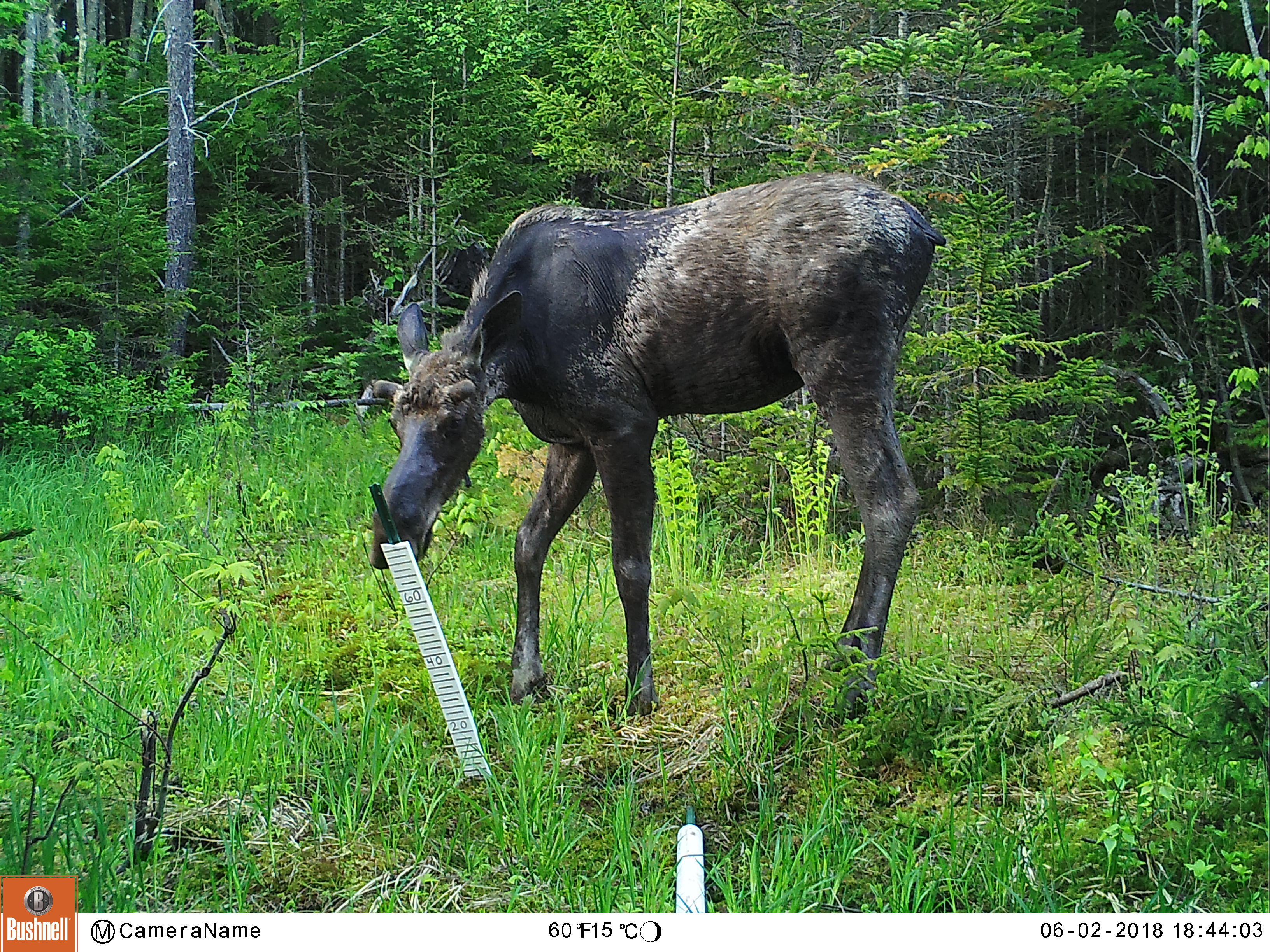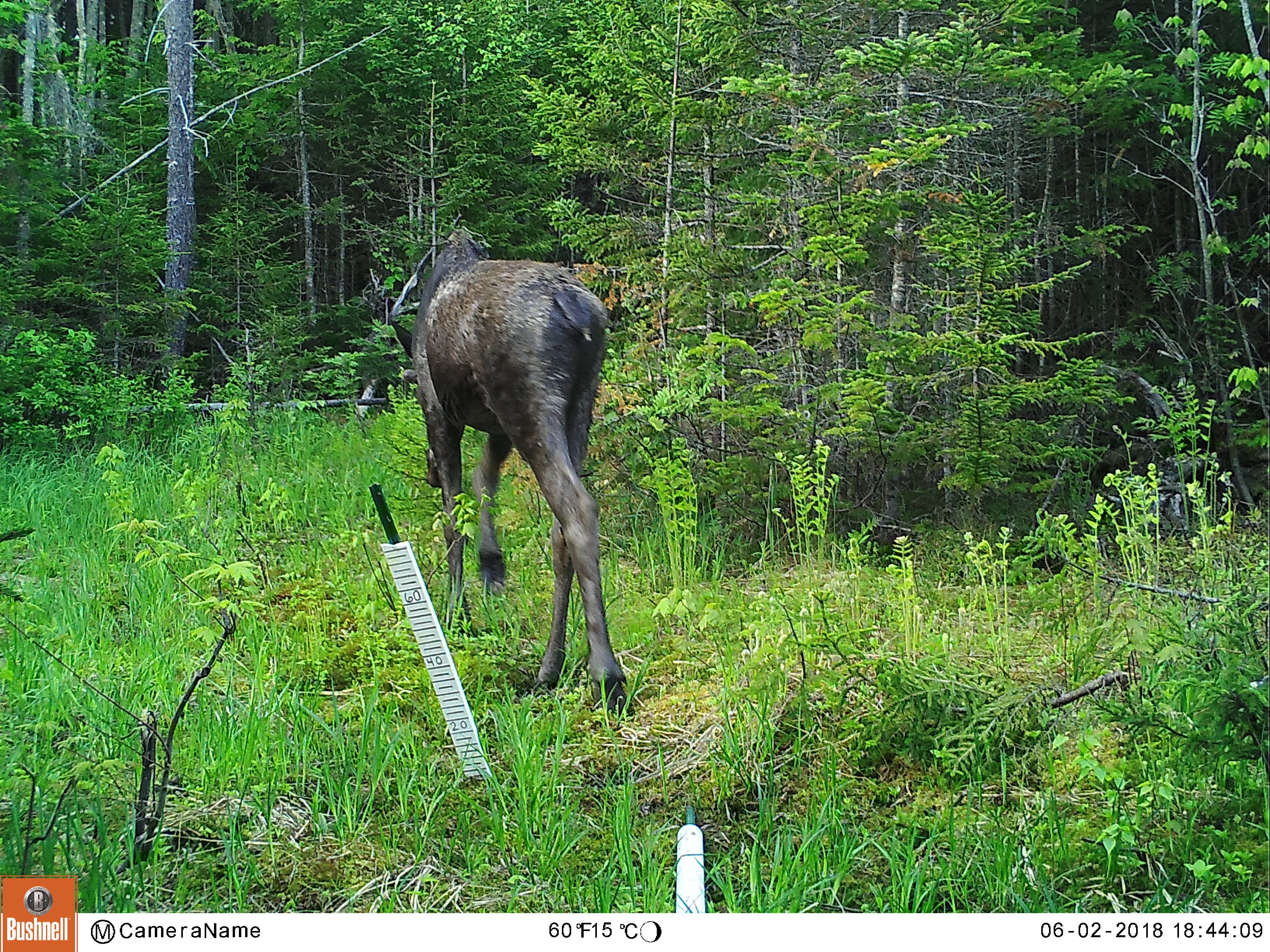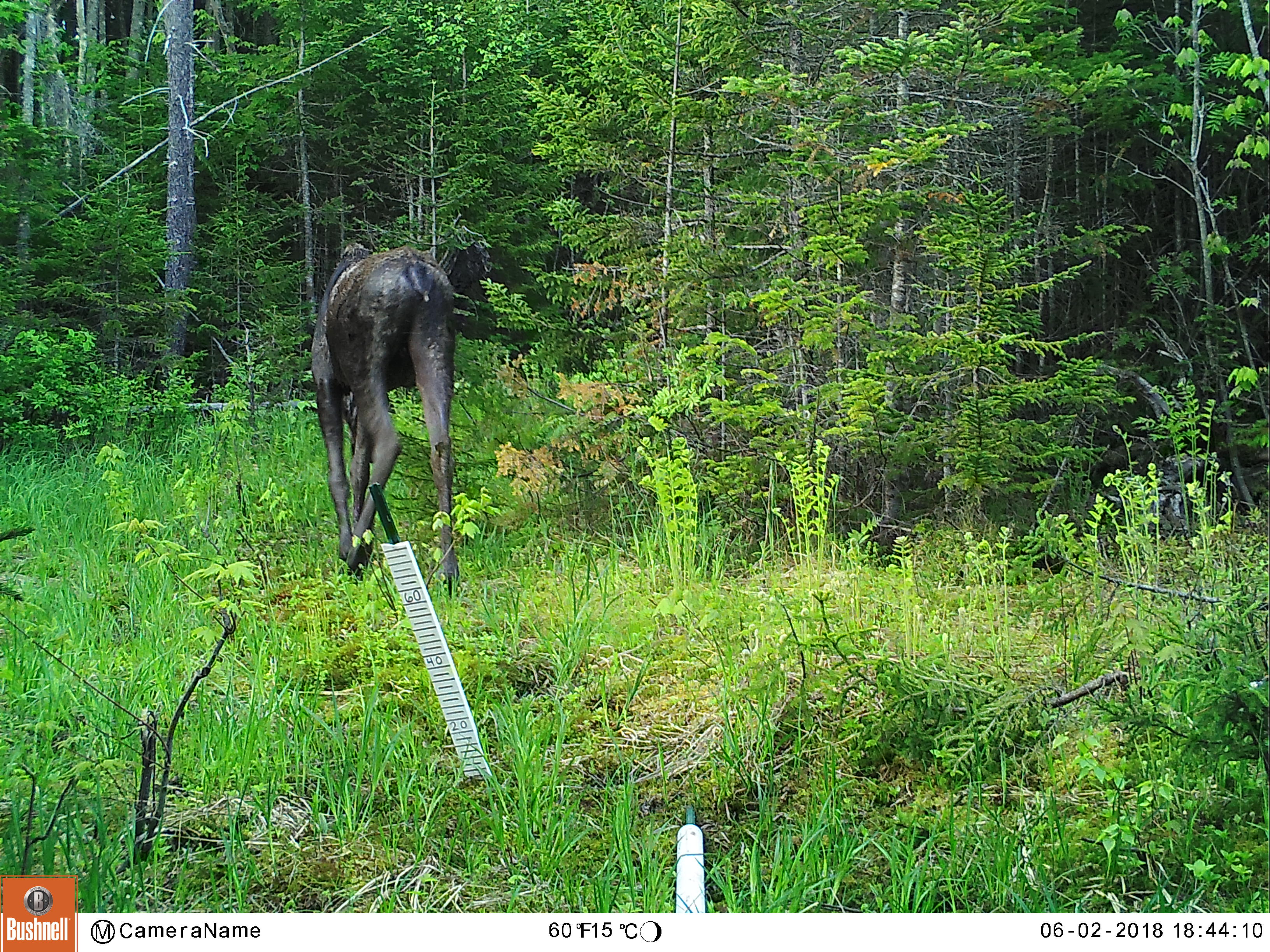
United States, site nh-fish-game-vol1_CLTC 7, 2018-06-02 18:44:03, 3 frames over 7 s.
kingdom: Animalia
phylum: Chordata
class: Mammalia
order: Artiodactyla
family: Cervidae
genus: Alces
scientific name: Alces alces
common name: moose